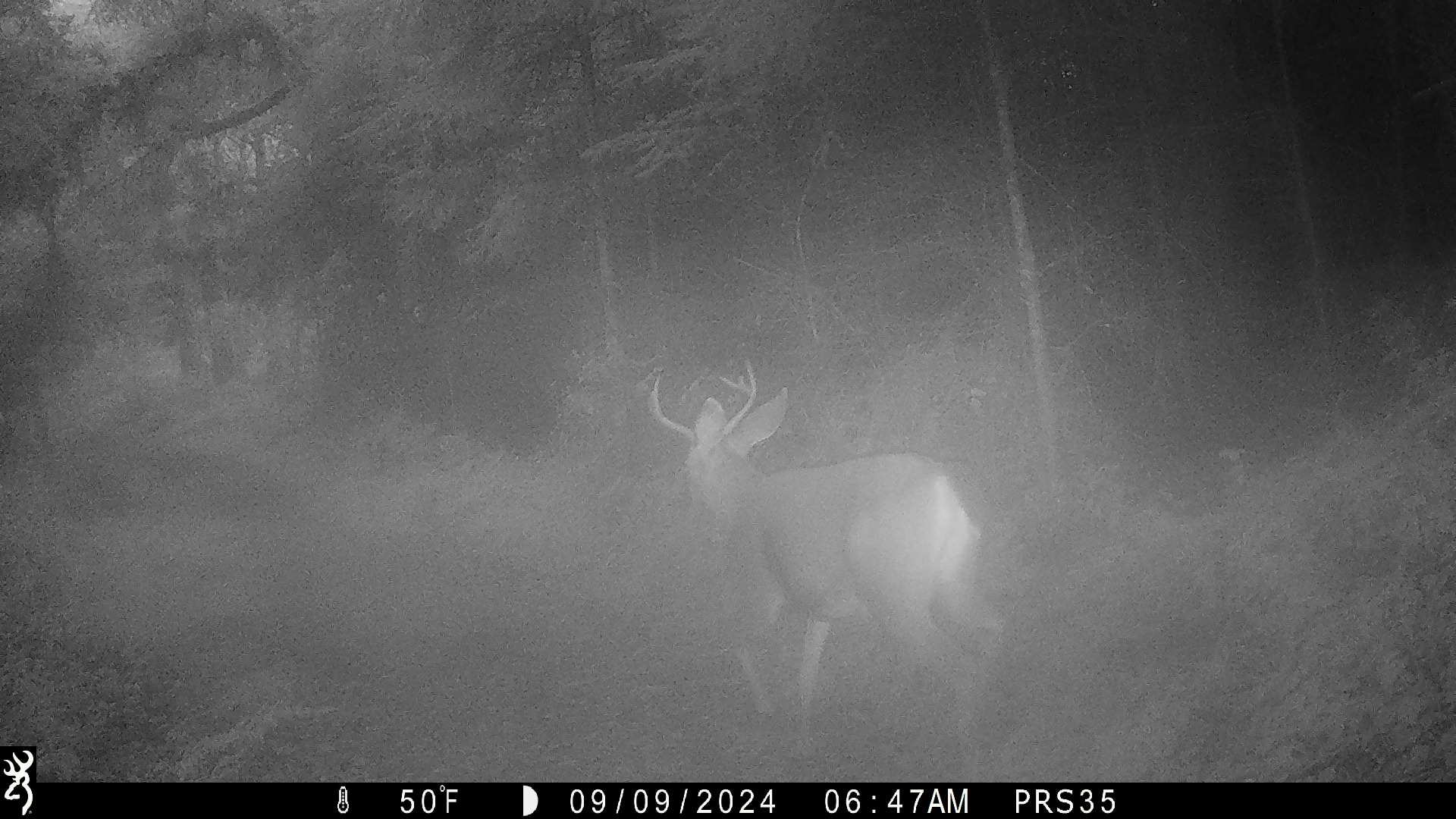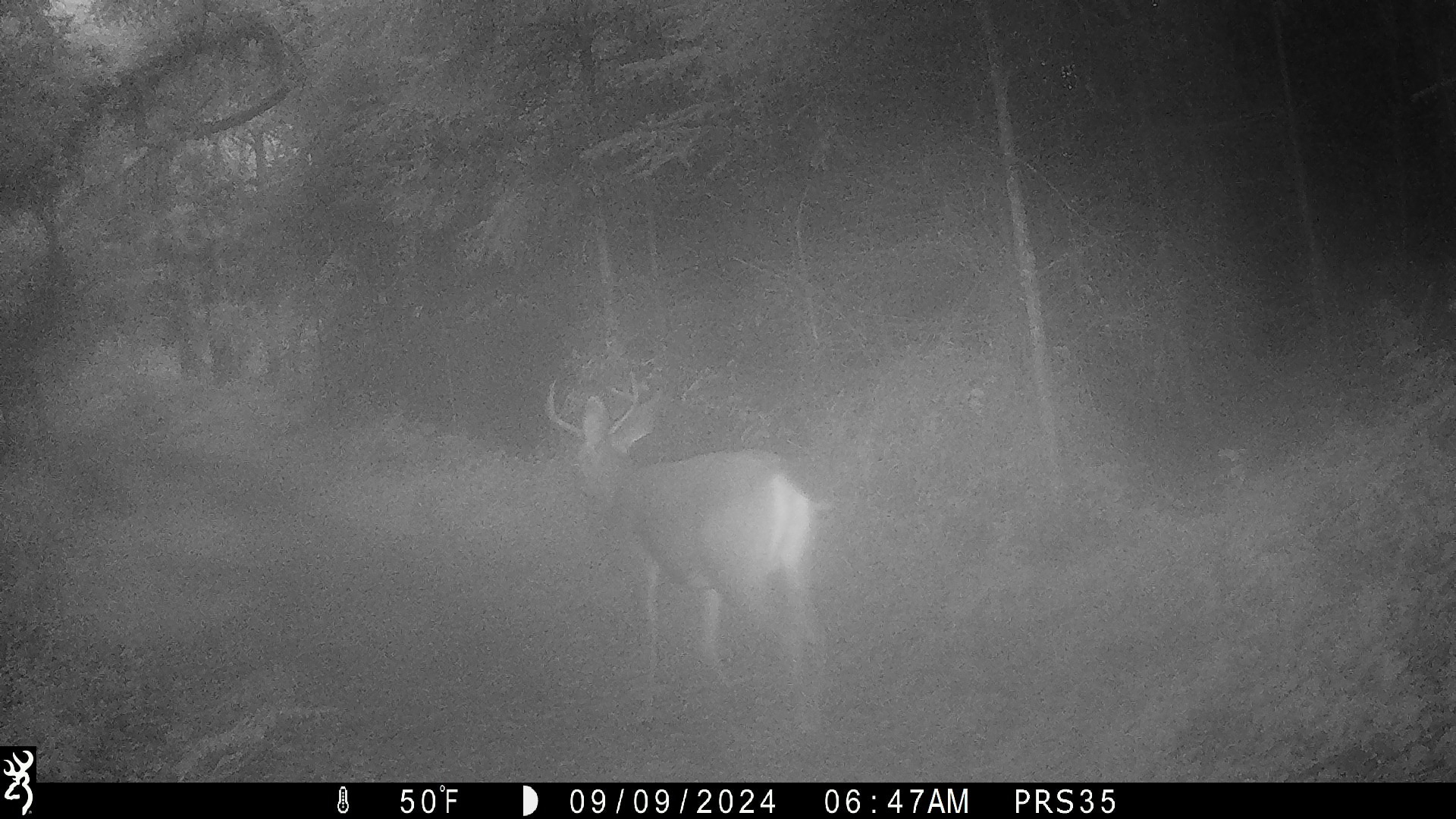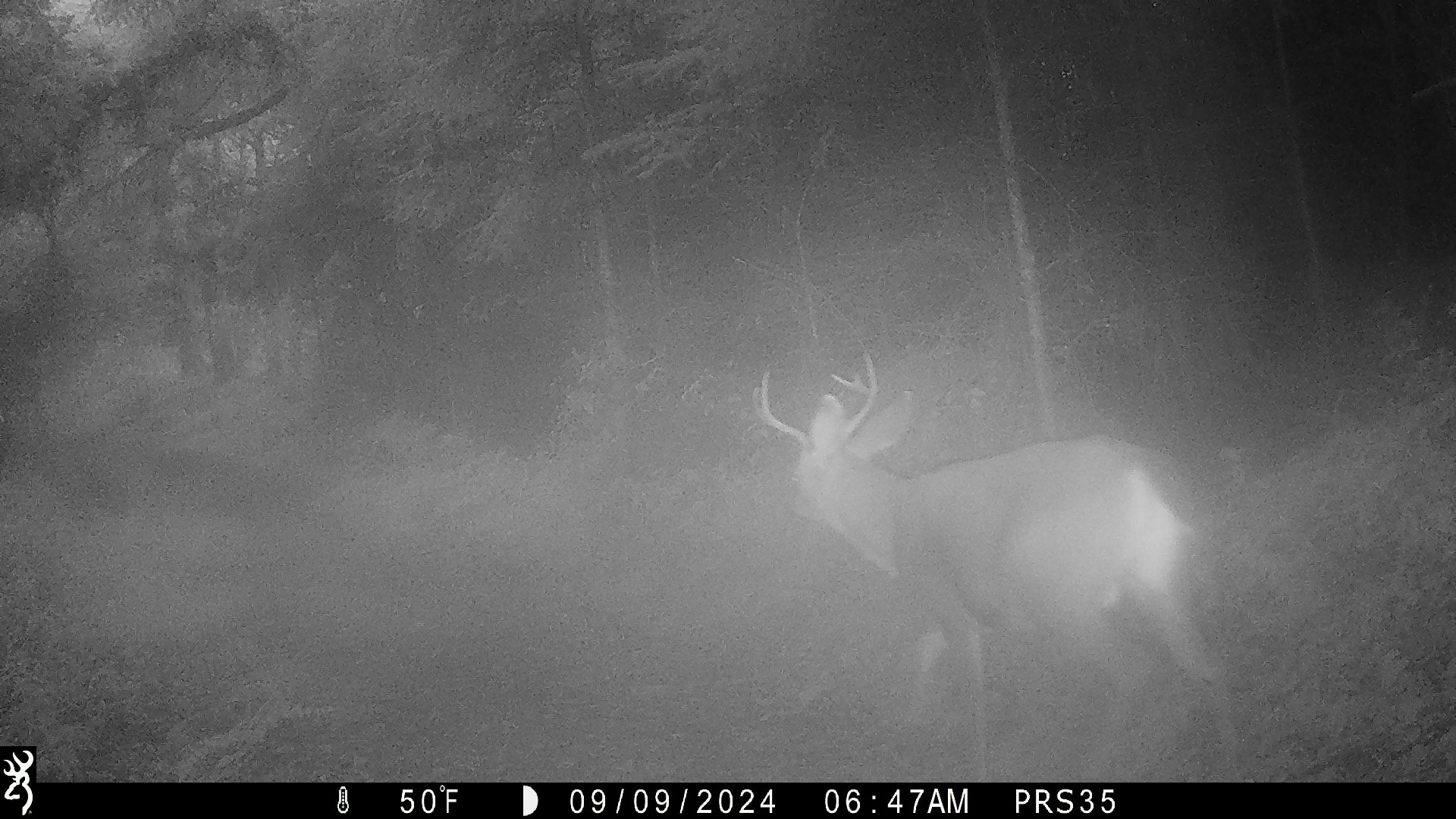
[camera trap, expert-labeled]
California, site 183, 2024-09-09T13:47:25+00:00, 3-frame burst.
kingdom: Animalia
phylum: Chordata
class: Mammalia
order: Artiodactyla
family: Cervidae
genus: Odocoileus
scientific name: Odocoileus hemionus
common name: mule deer